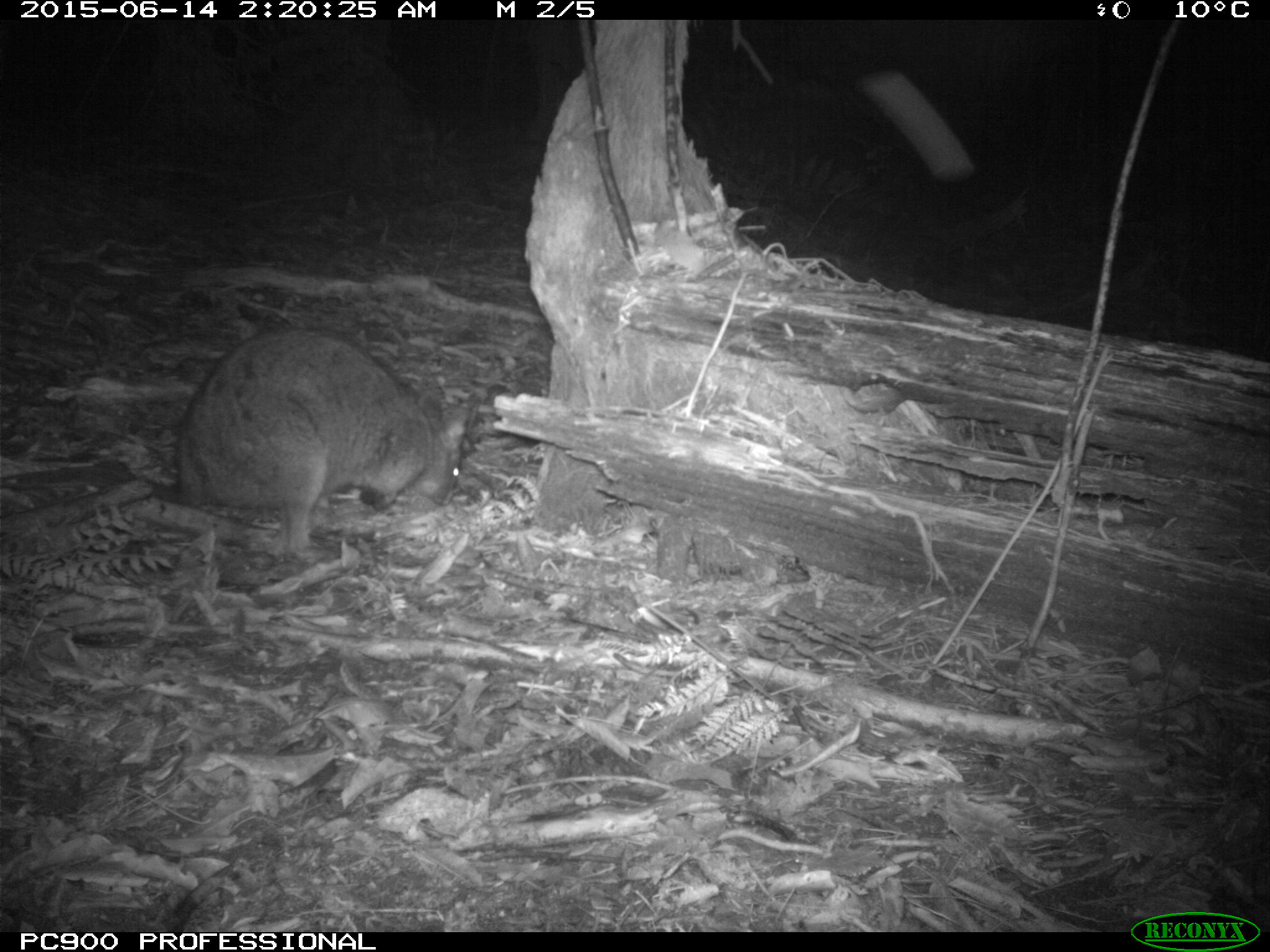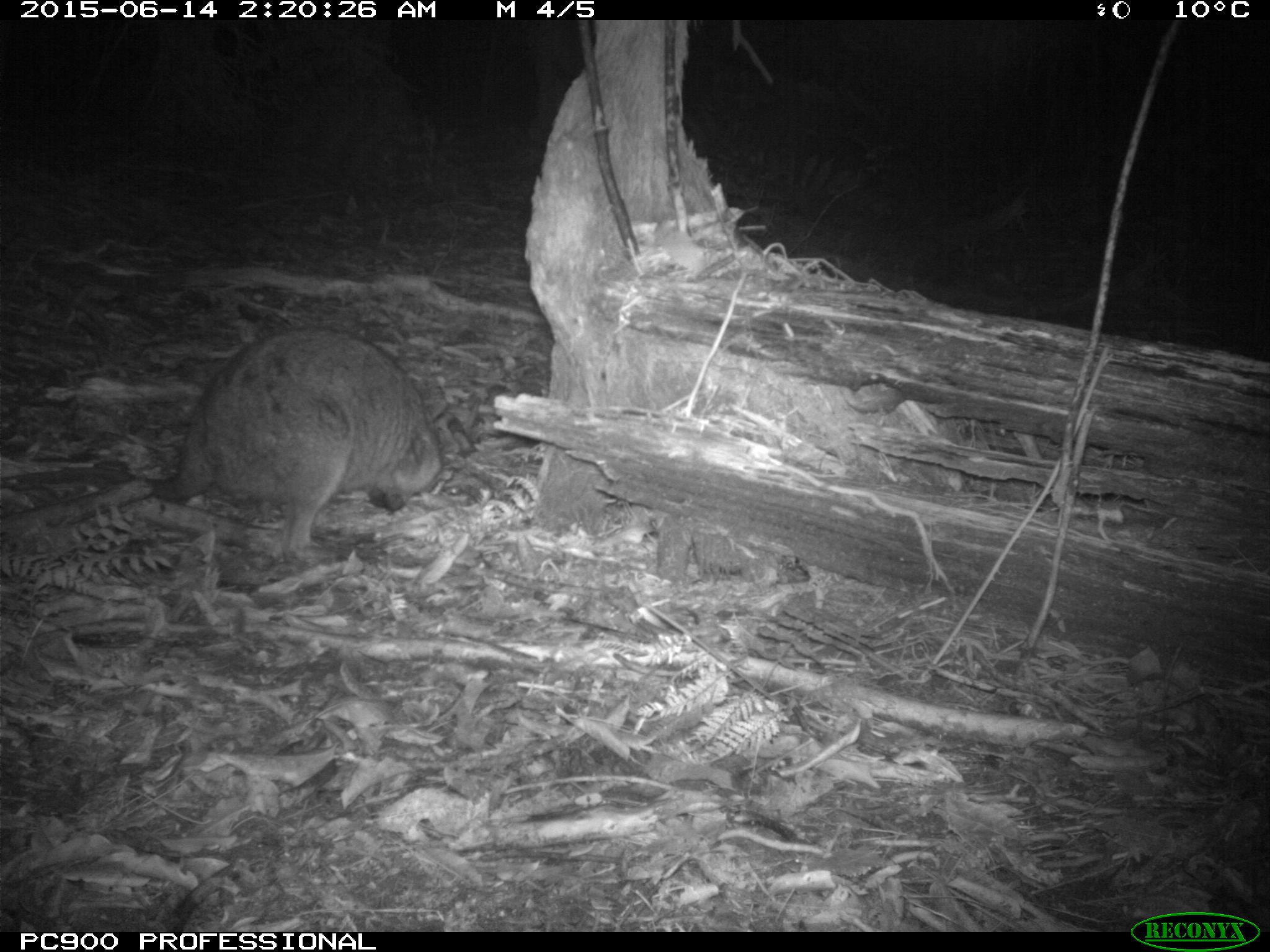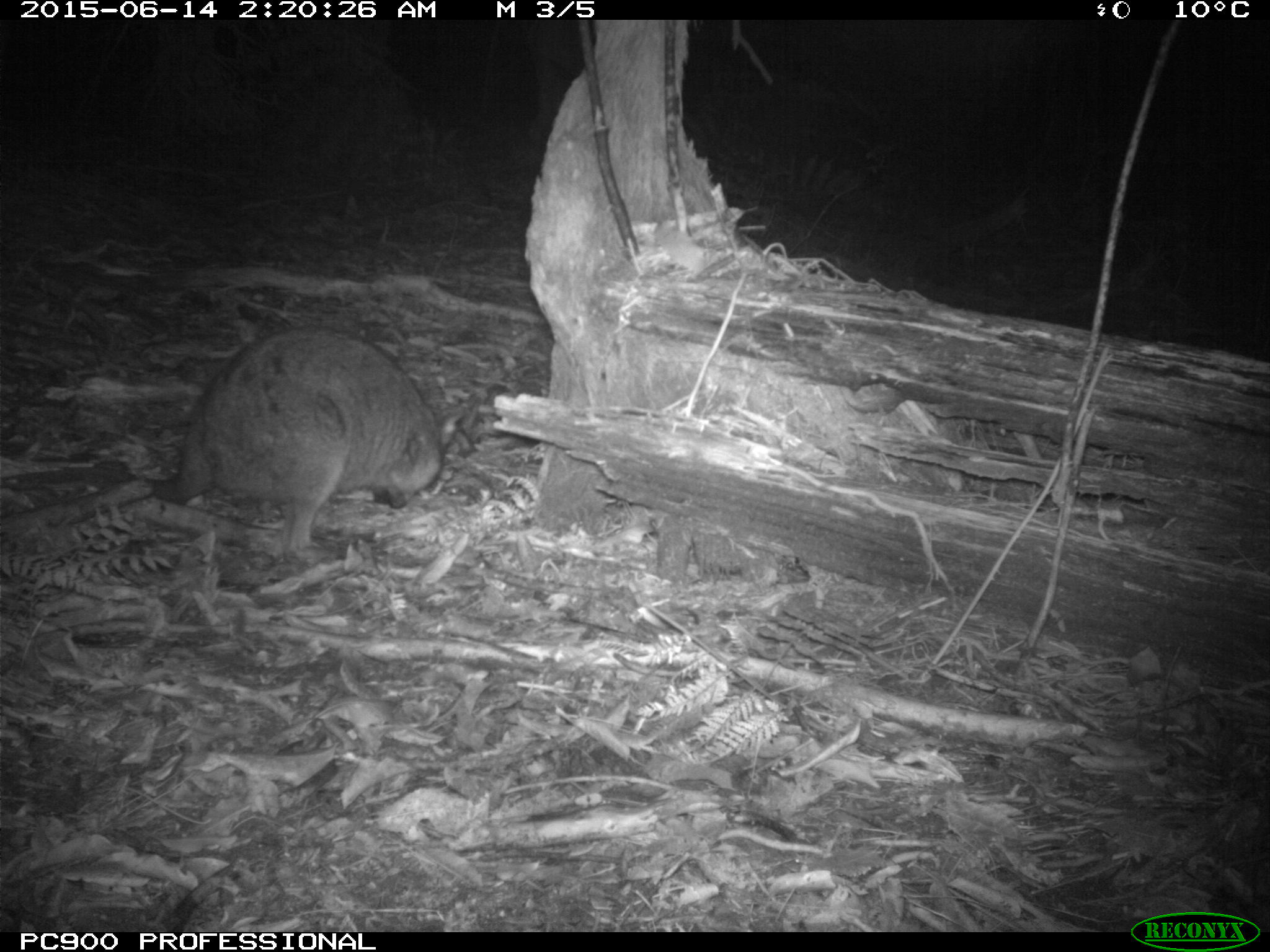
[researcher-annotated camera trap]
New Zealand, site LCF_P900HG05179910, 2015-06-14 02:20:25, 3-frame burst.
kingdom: Animalia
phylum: Chordata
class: Mammalia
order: Diprotodontia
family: Macropodidae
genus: Notamacropus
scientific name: Notamacropus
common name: wallaby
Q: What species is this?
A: Wallaby (Notamacropus).